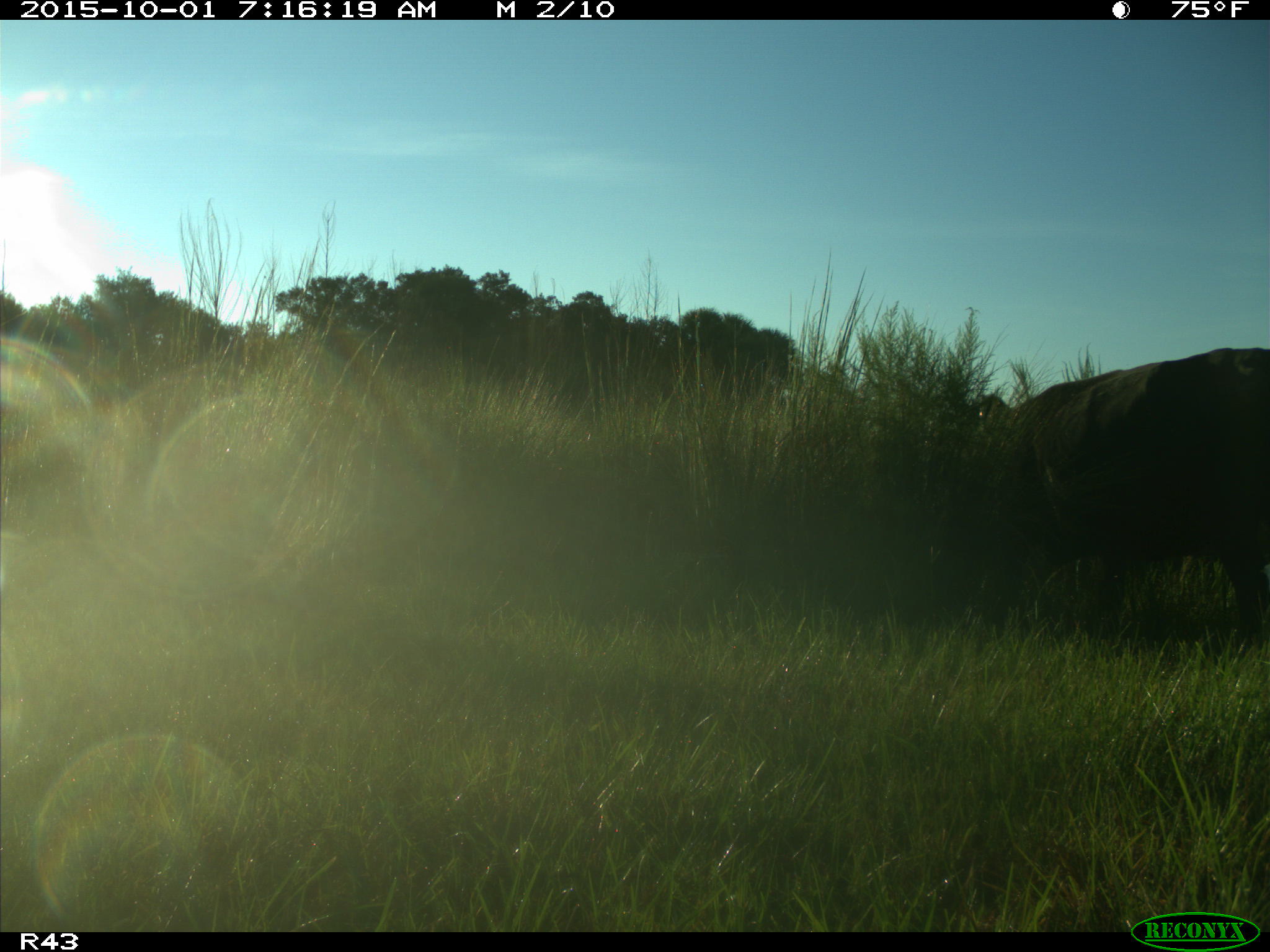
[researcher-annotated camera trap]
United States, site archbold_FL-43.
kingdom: Animalia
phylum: Chordata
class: Mammalia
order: Artiodactyla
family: Bovidae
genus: Bos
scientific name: Bos taurus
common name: domestic cow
Bos taurus (domestic cow).